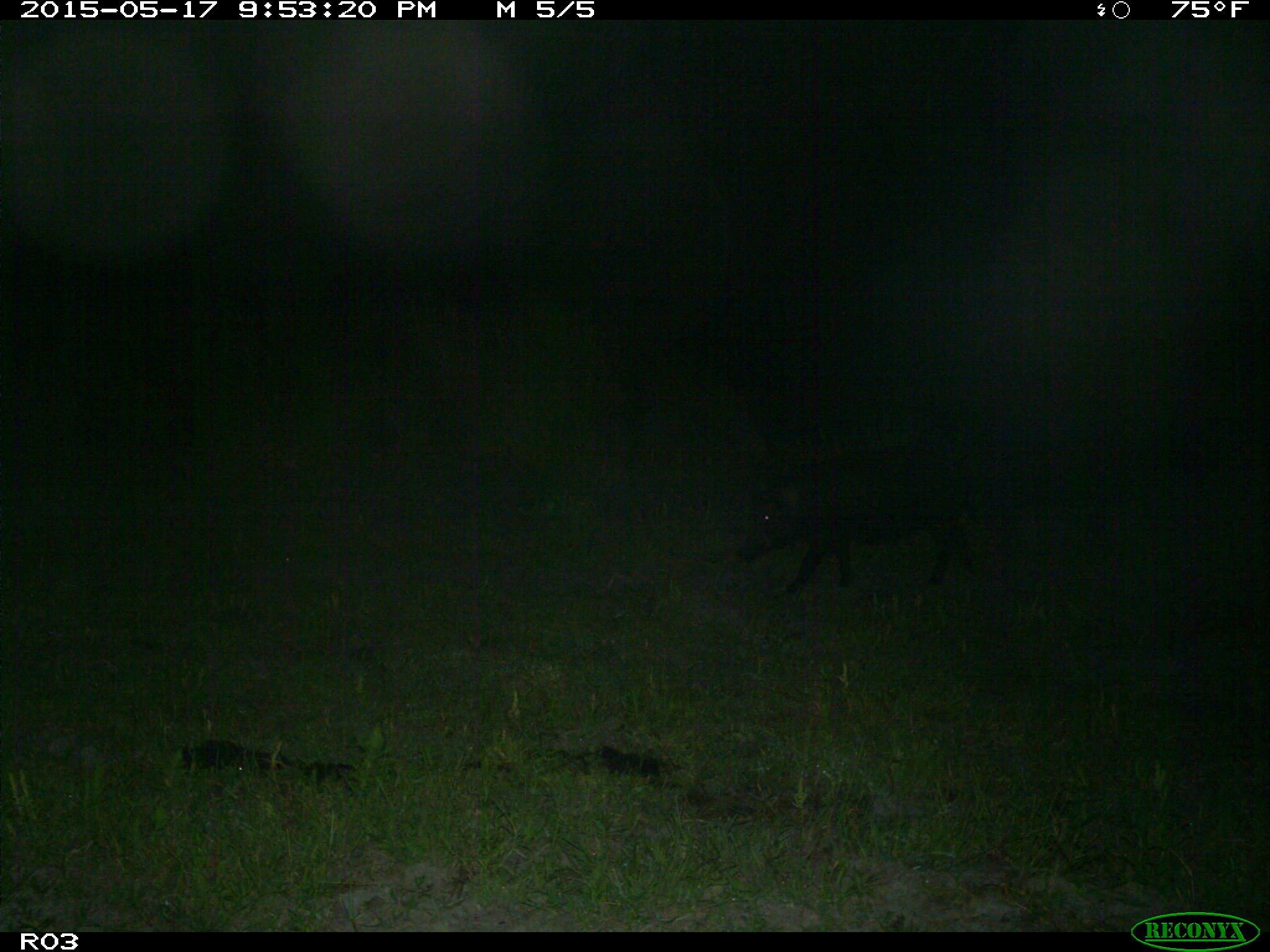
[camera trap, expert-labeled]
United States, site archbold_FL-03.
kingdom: Animalia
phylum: Chordata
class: Mammalia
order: Artiodactyla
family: Suidae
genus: Sus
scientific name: Sus scrofa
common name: wild boar